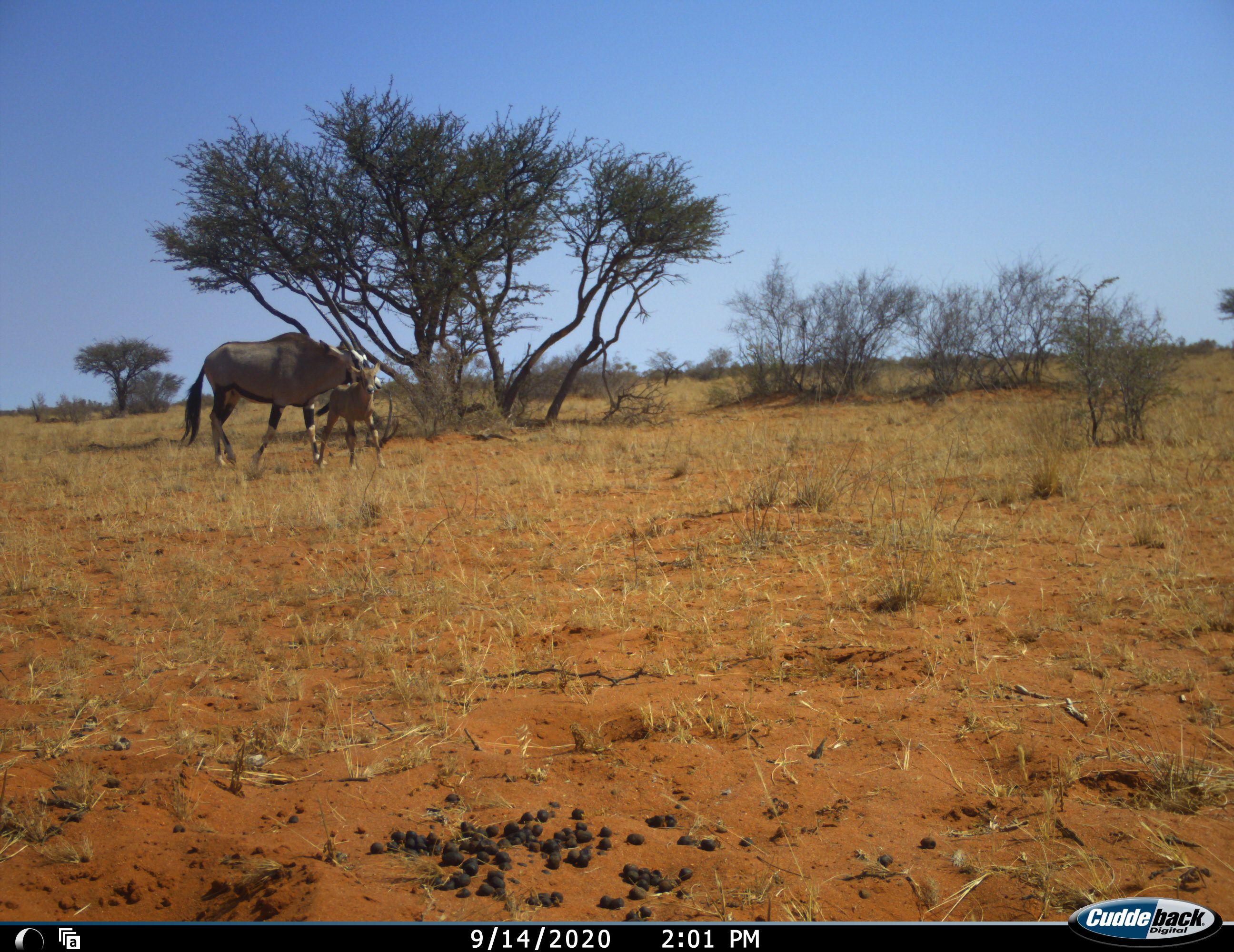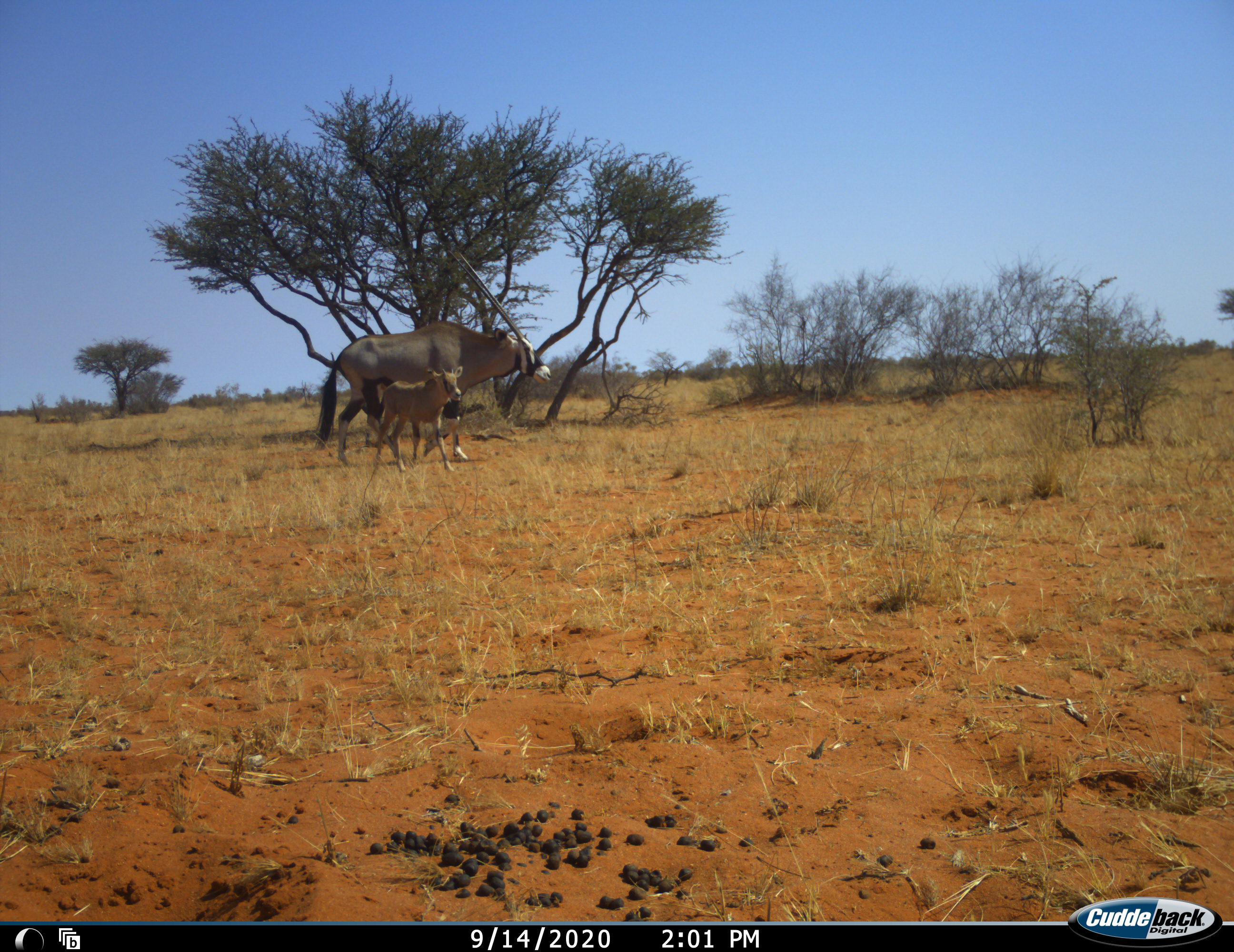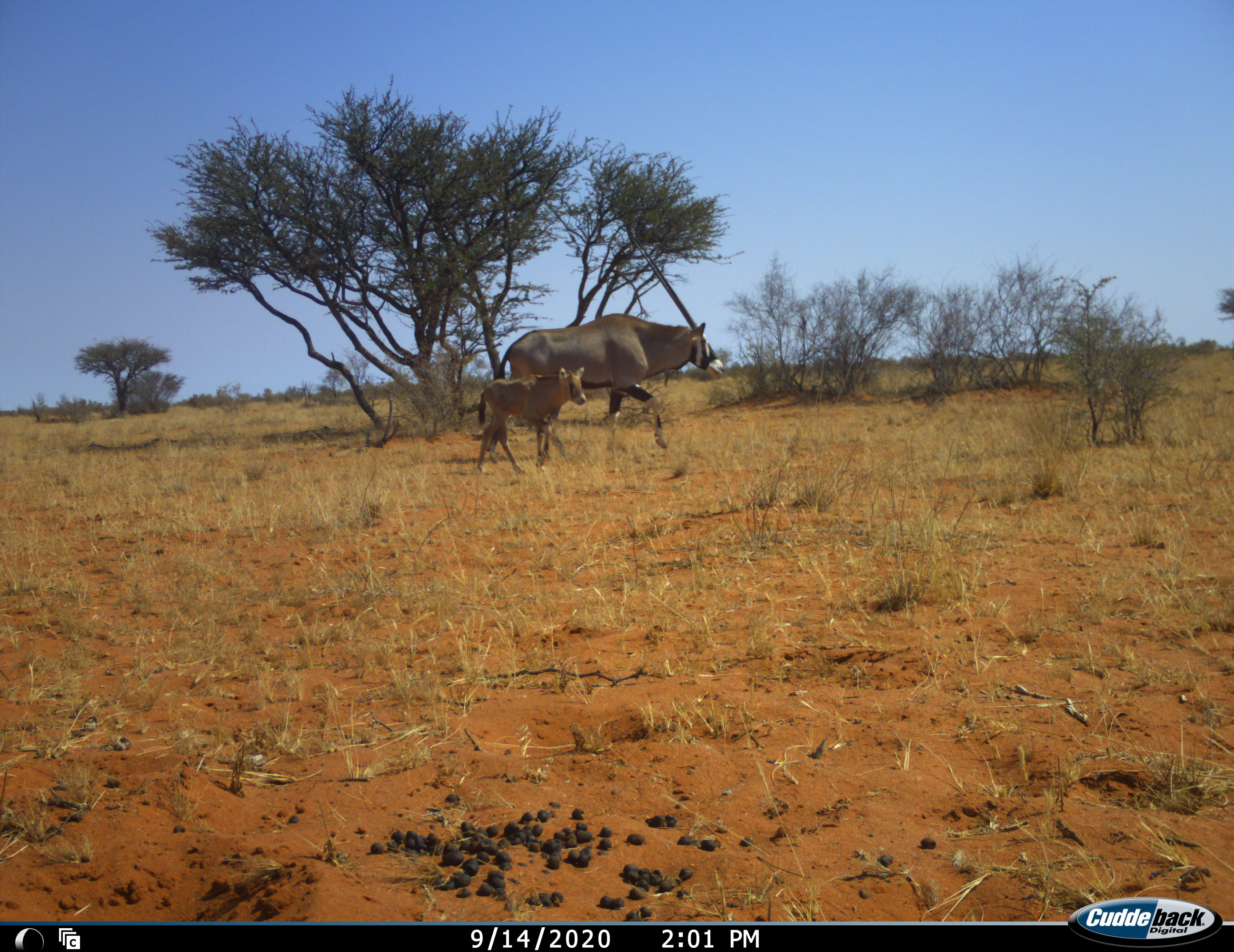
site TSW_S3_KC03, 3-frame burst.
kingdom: Animalia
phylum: Chordata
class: Mammalia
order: Artiodactyla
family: Bovidae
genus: Oryx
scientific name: Oryx gazella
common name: gemsbok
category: oryx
Oryx (gemsbok) (Oryx gazella), count 2. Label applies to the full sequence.